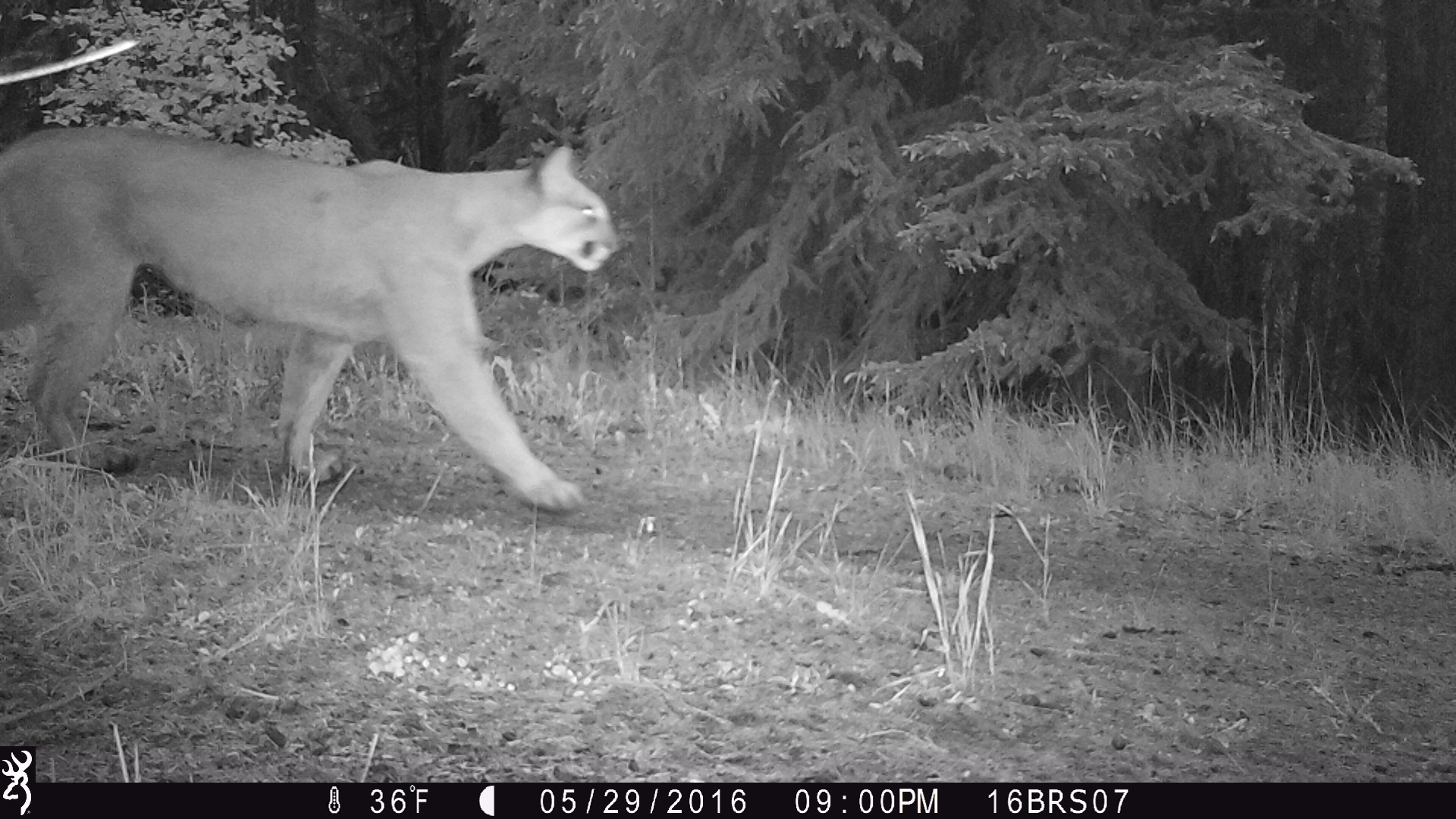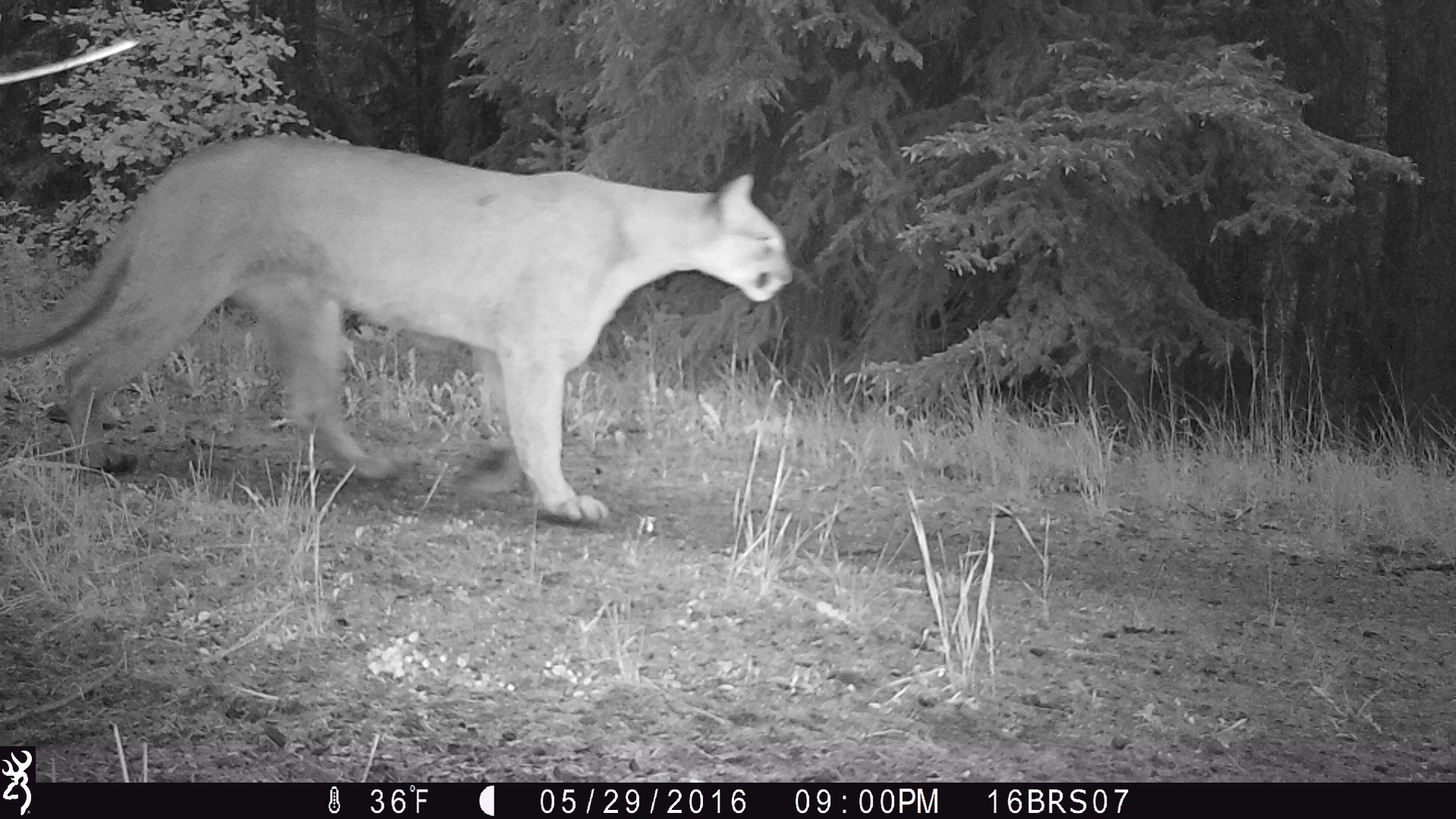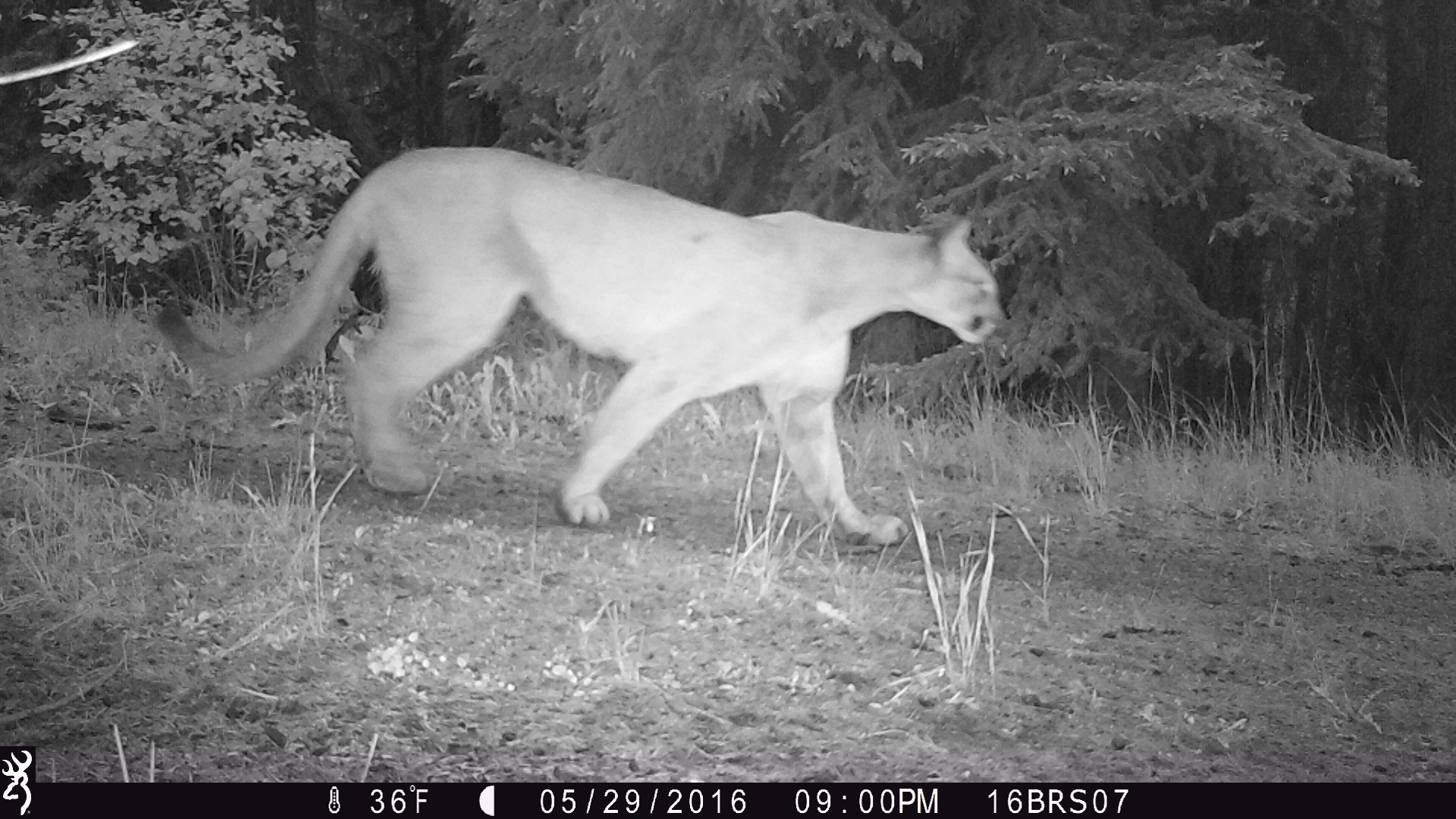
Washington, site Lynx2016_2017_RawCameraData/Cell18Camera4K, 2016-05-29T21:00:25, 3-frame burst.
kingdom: Animalia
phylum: Chordata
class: Mammalia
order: Carnivora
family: Felidae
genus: Puma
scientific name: Puma concolor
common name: mountain lion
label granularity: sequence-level